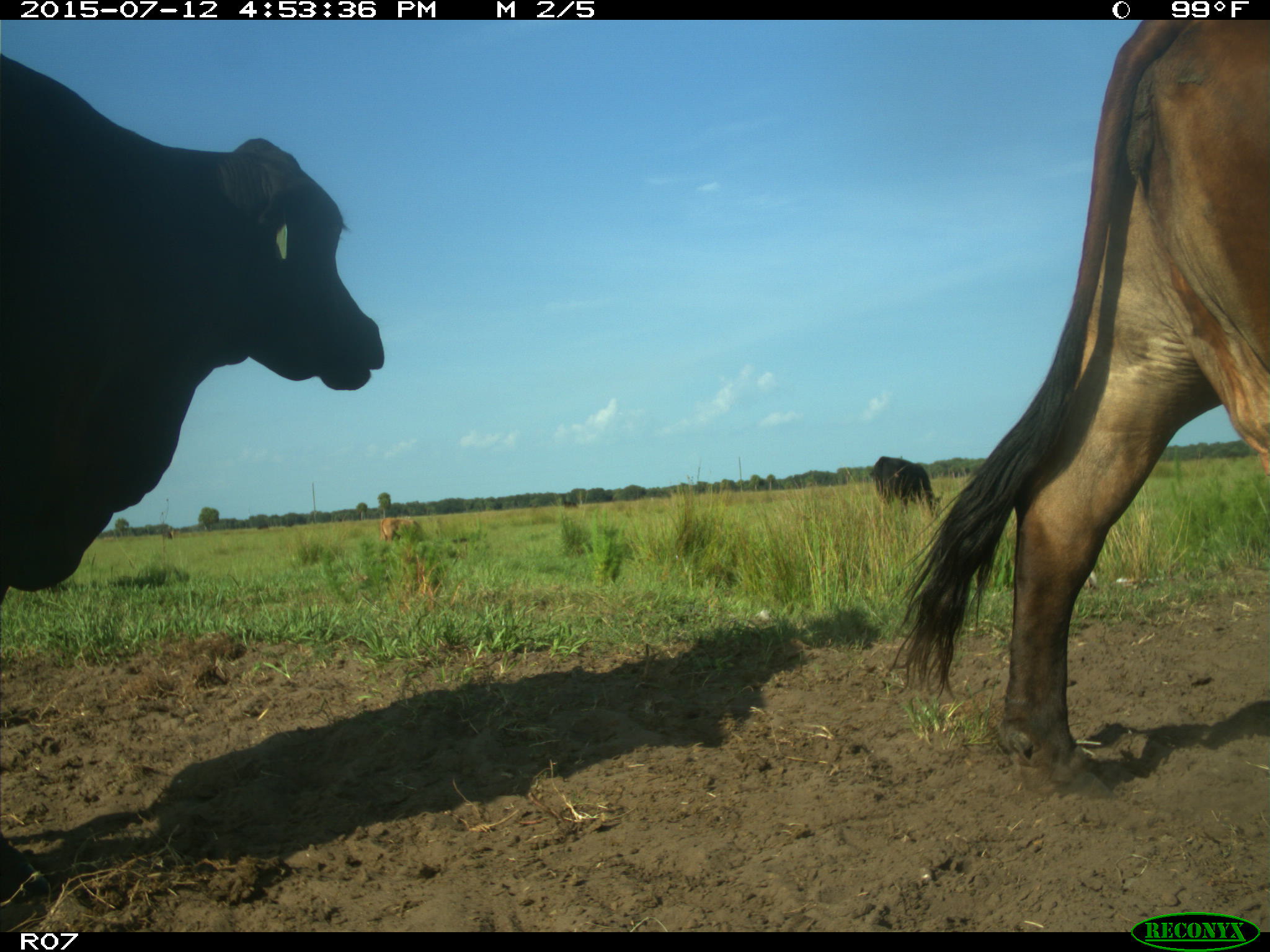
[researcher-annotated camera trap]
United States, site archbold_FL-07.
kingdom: Animalia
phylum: Chordata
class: Mammalia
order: Artiodactyla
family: Bovidae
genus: Bos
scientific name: Bos taurus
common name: domestic cow